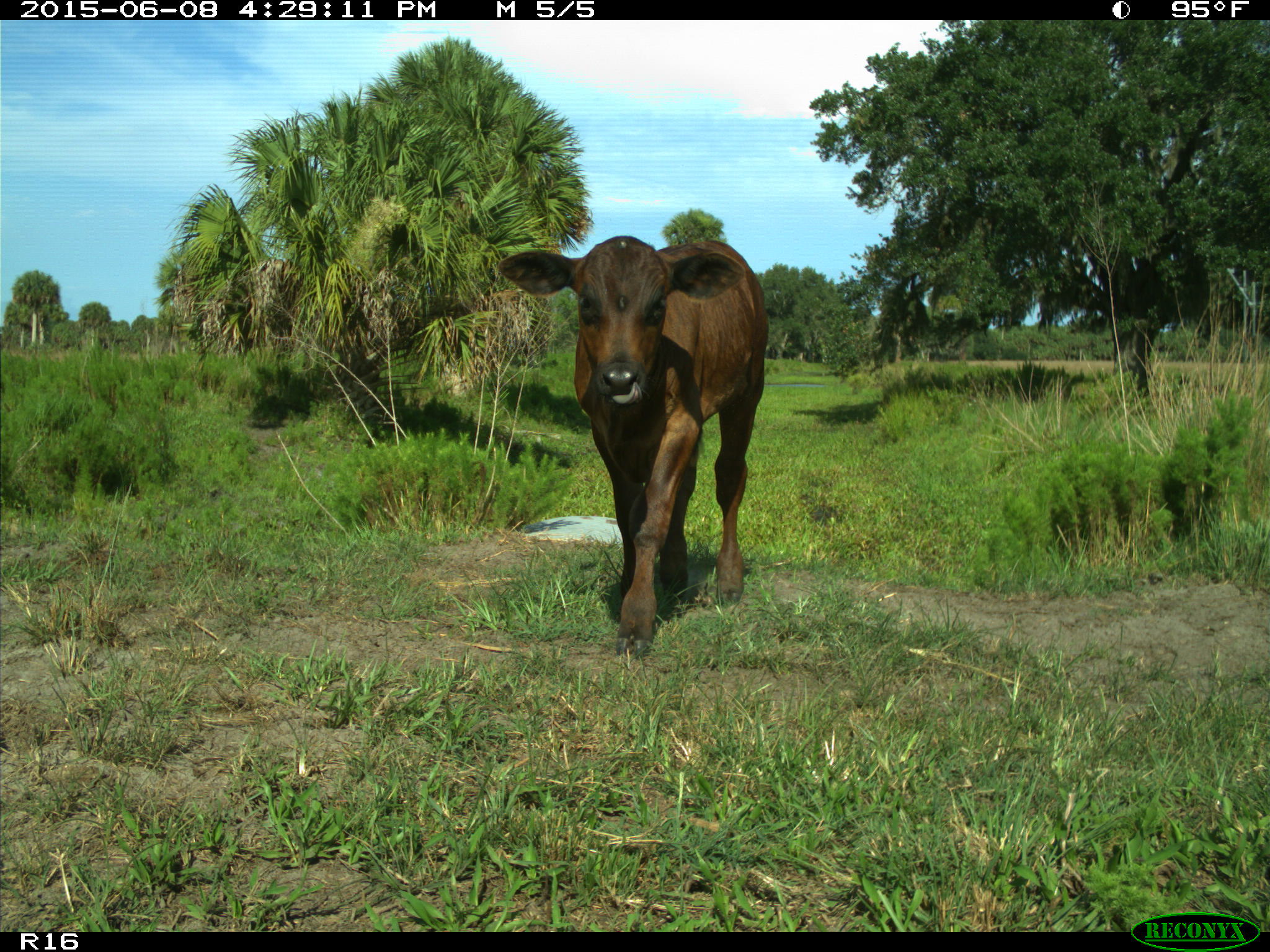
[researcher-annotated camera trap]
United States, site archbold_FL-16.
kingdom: Animalia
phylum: Chordata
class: Mammalia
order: Artiodactyla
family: Bovidae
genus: Bos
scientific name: Bos taurus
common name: domestic cow